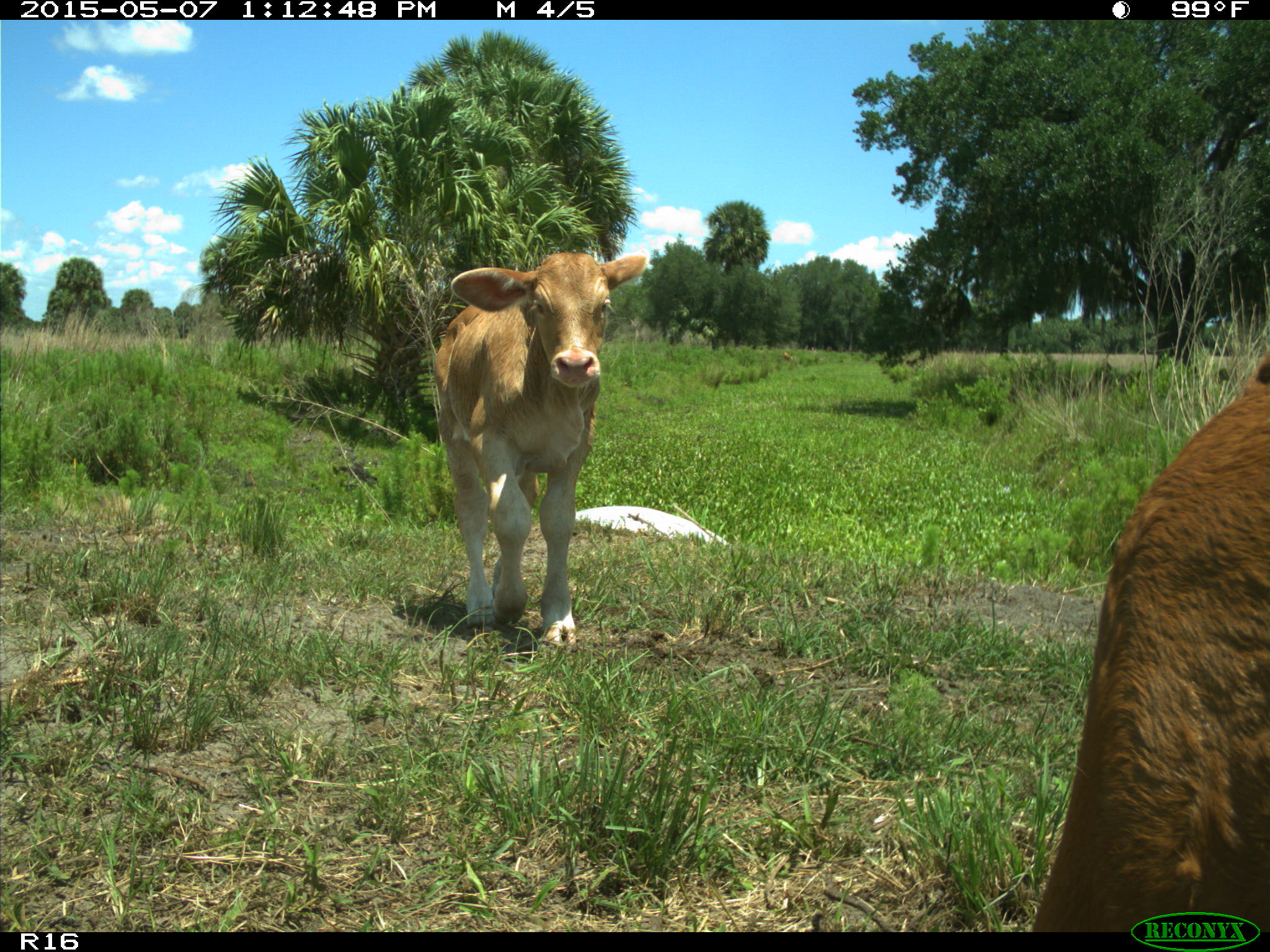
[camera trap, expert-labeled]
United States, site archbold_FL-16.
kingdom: Animalia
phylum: Chordata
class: Mammalia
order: Artiodactyla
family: Bovidae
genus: Bos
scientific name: Bos taurus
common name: domestic cow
Bos taurus (domestic cow).